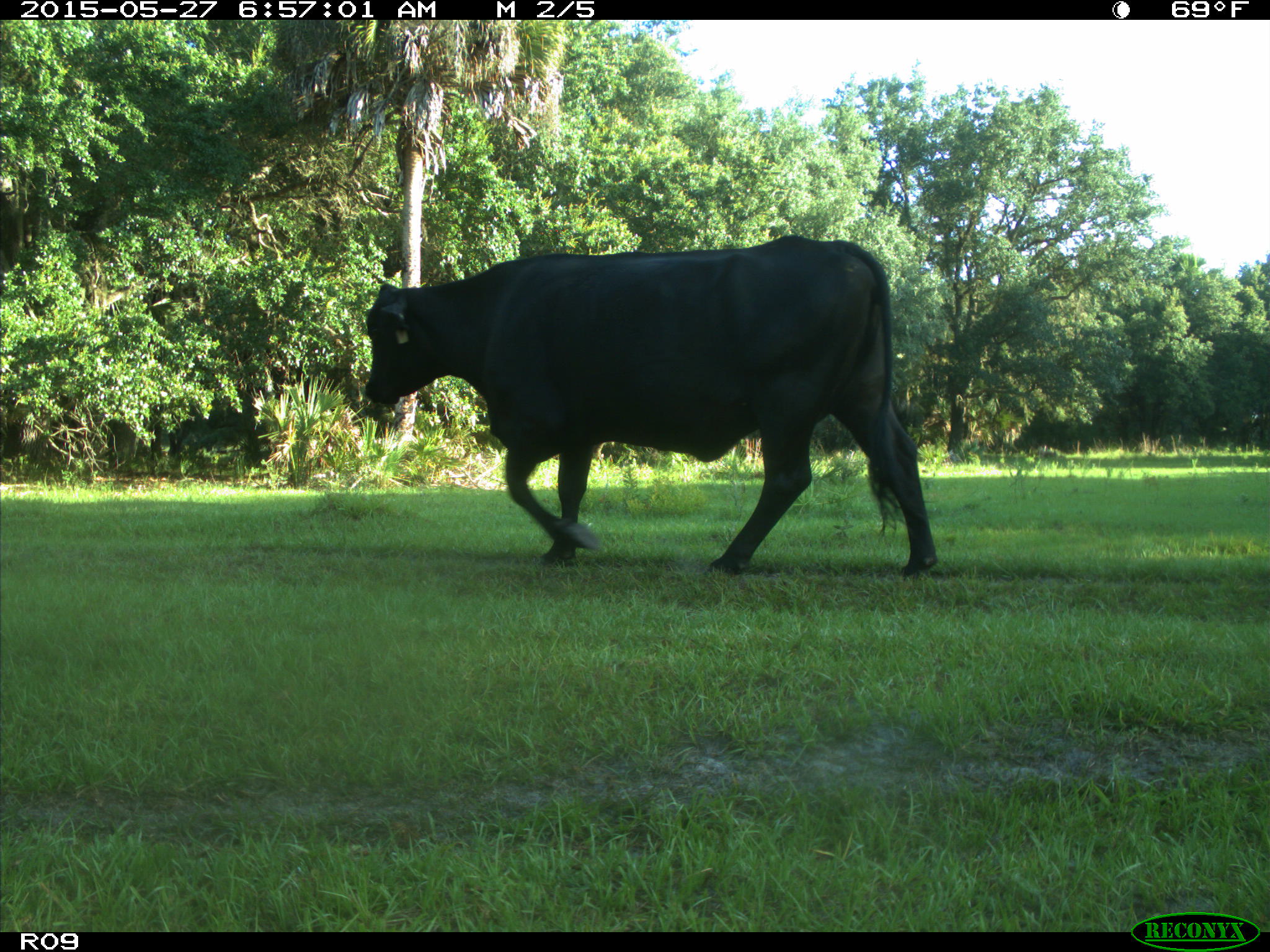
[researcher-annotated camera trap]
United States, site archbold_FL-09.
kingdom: Animalia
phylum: Chordata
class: Mammalia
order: Artiodactyla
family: Bovidae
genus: Bos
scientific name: Bos taurus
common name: domestic cow